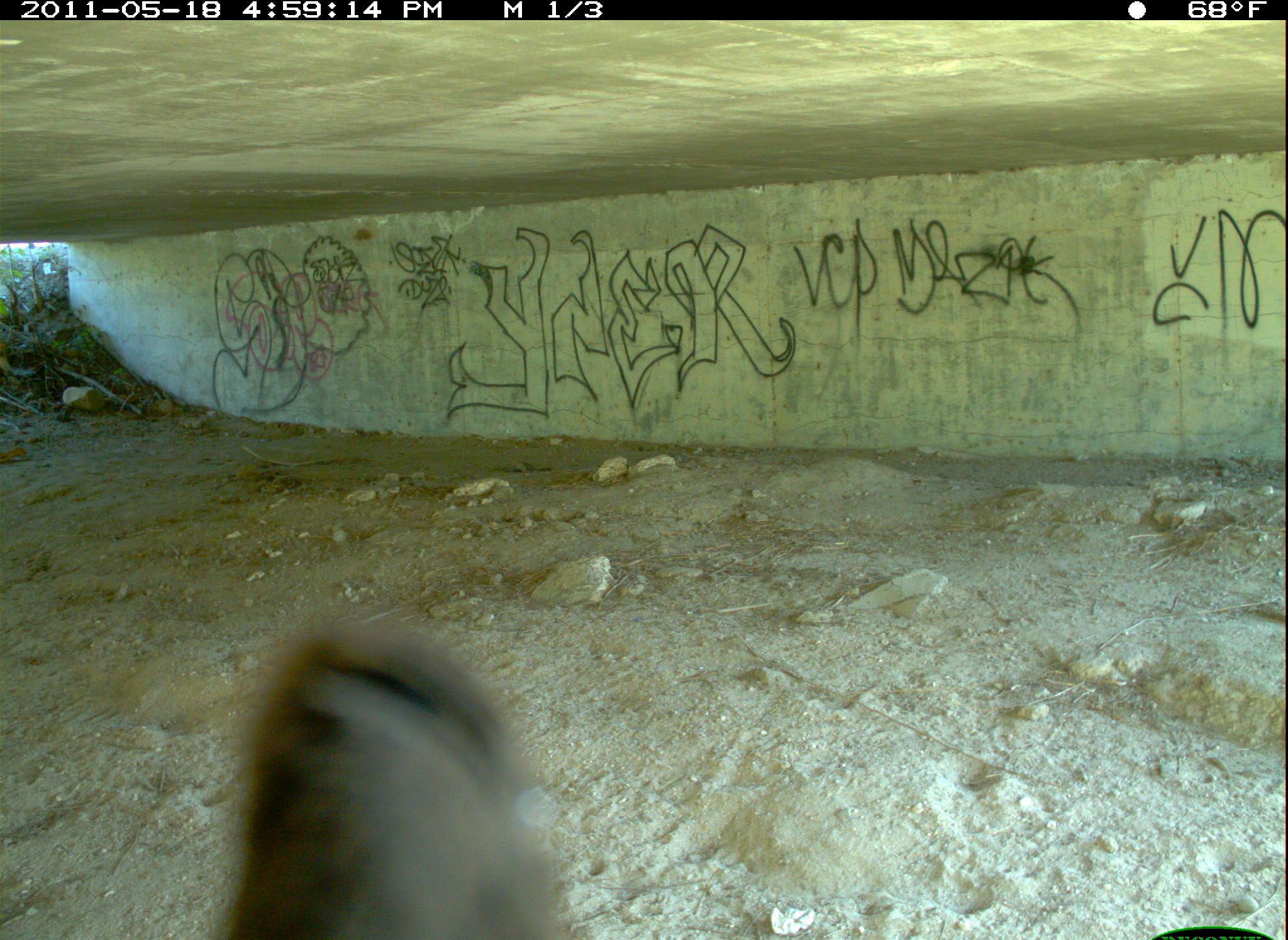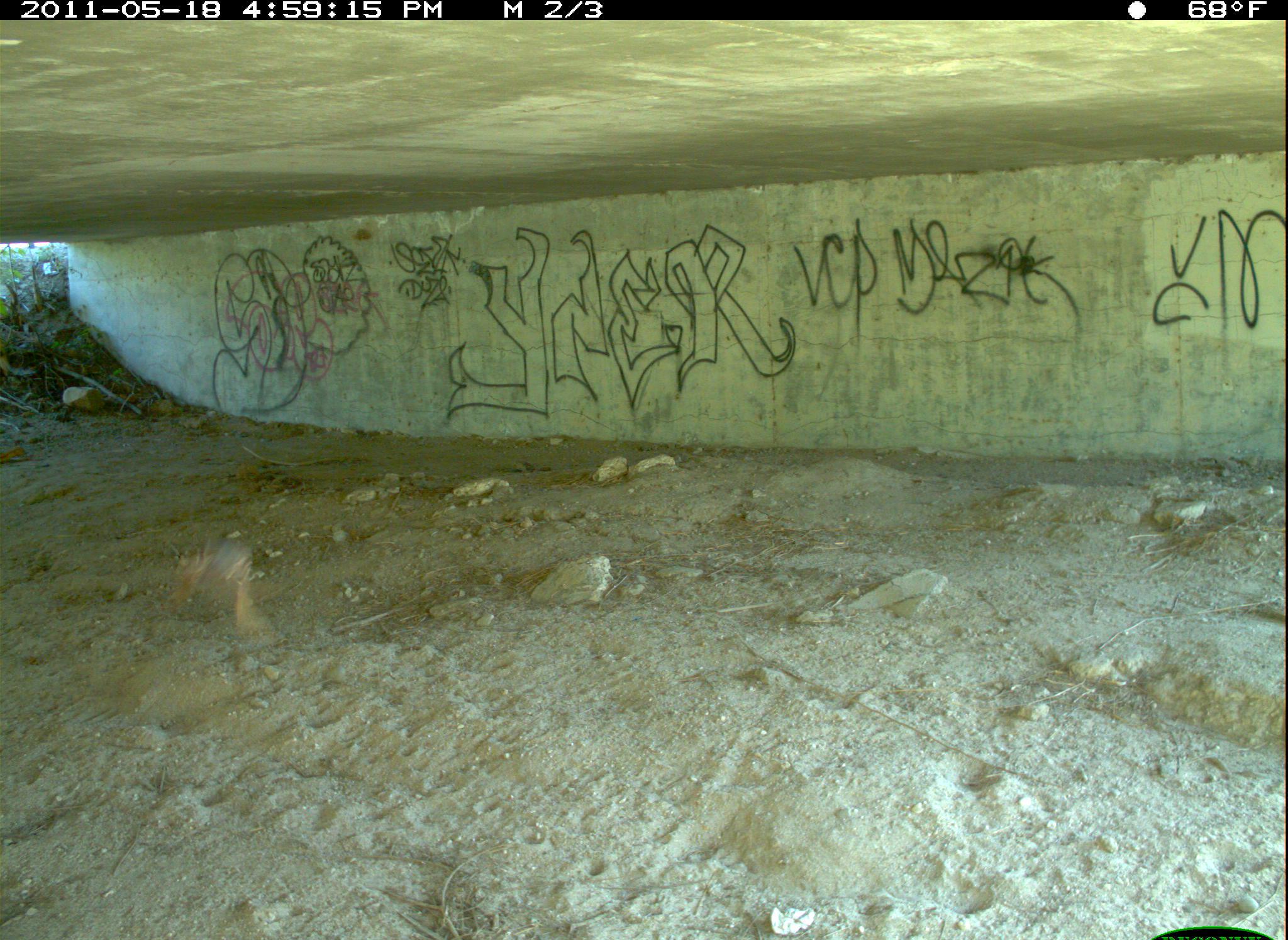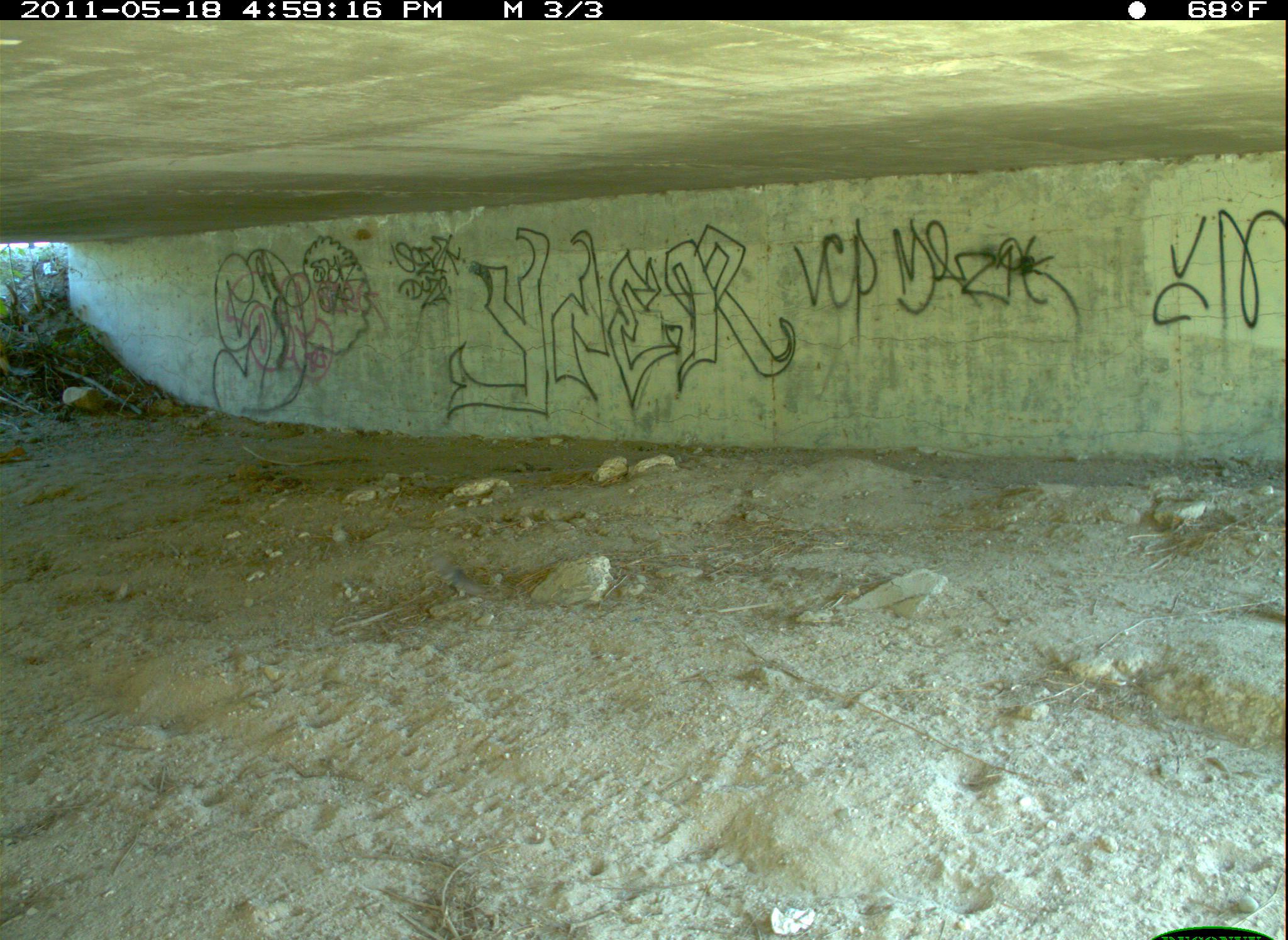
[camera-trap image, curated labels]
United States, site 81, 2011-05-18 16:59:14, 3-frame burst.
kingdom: Animalia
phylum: Chordata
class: Aves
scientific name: Aves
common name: bird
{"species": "bird (Aves)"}